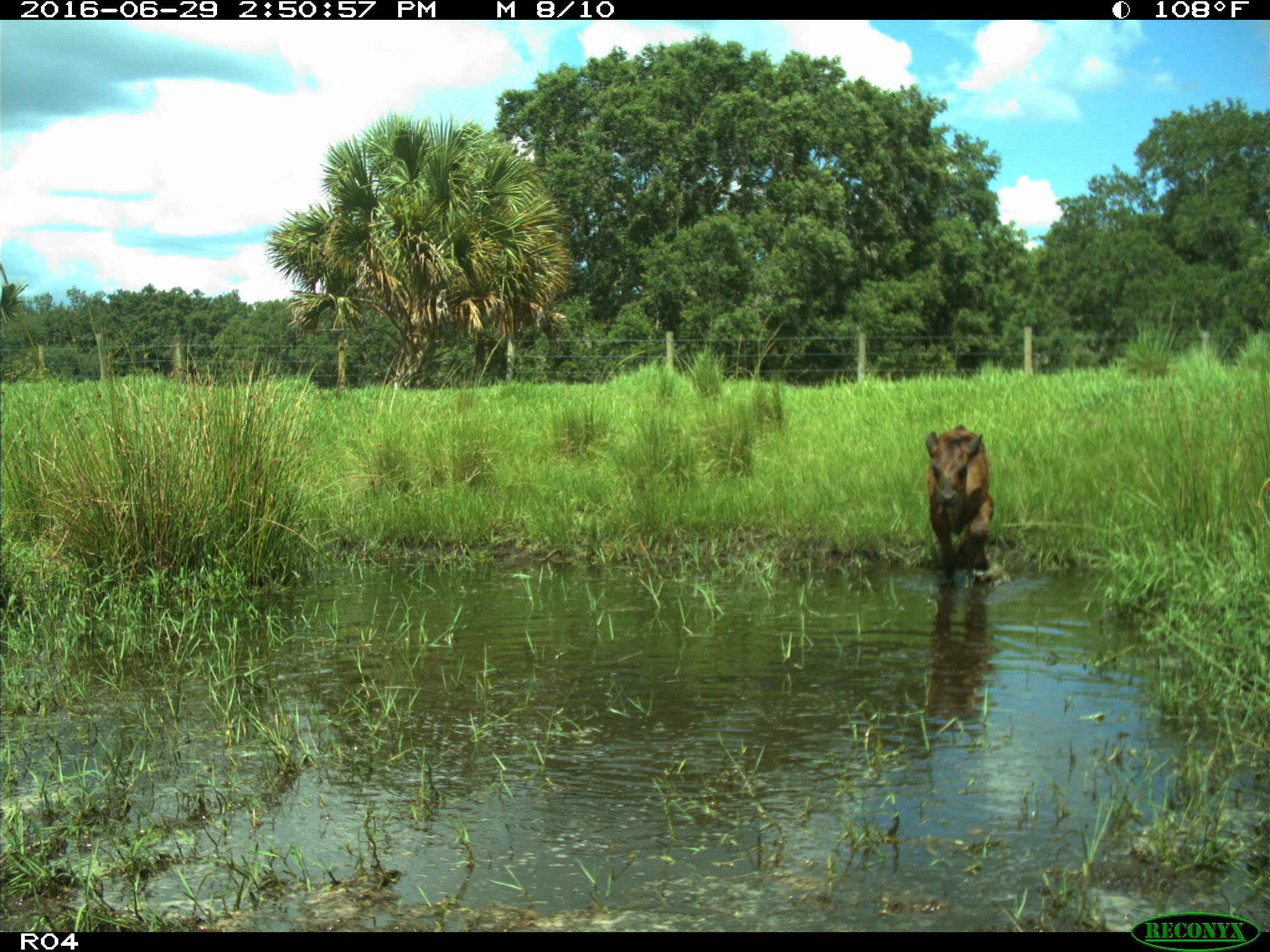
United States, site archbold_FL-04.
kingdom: Animalia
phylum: Chordata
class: Mammalia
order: Artiodactyla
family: Bovidae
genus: Bos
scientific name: Bos taurus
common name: domestic cow